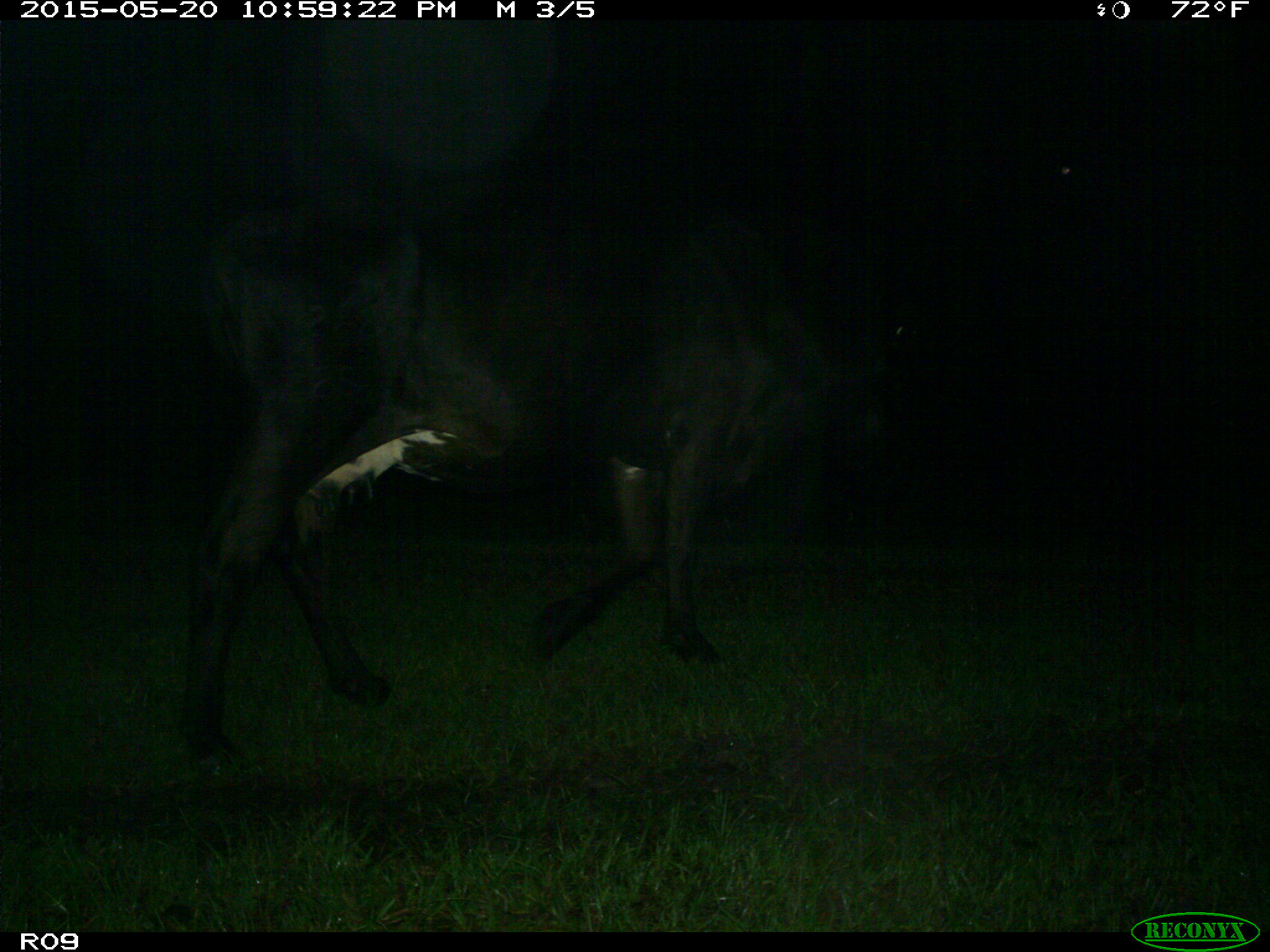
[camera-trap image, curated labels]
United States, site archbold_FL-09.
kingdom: Animalia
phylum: Chordata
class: Mammalia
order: Artiodactyla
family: Bovidae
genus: Bos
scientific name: Bos taurus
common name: domestic cow